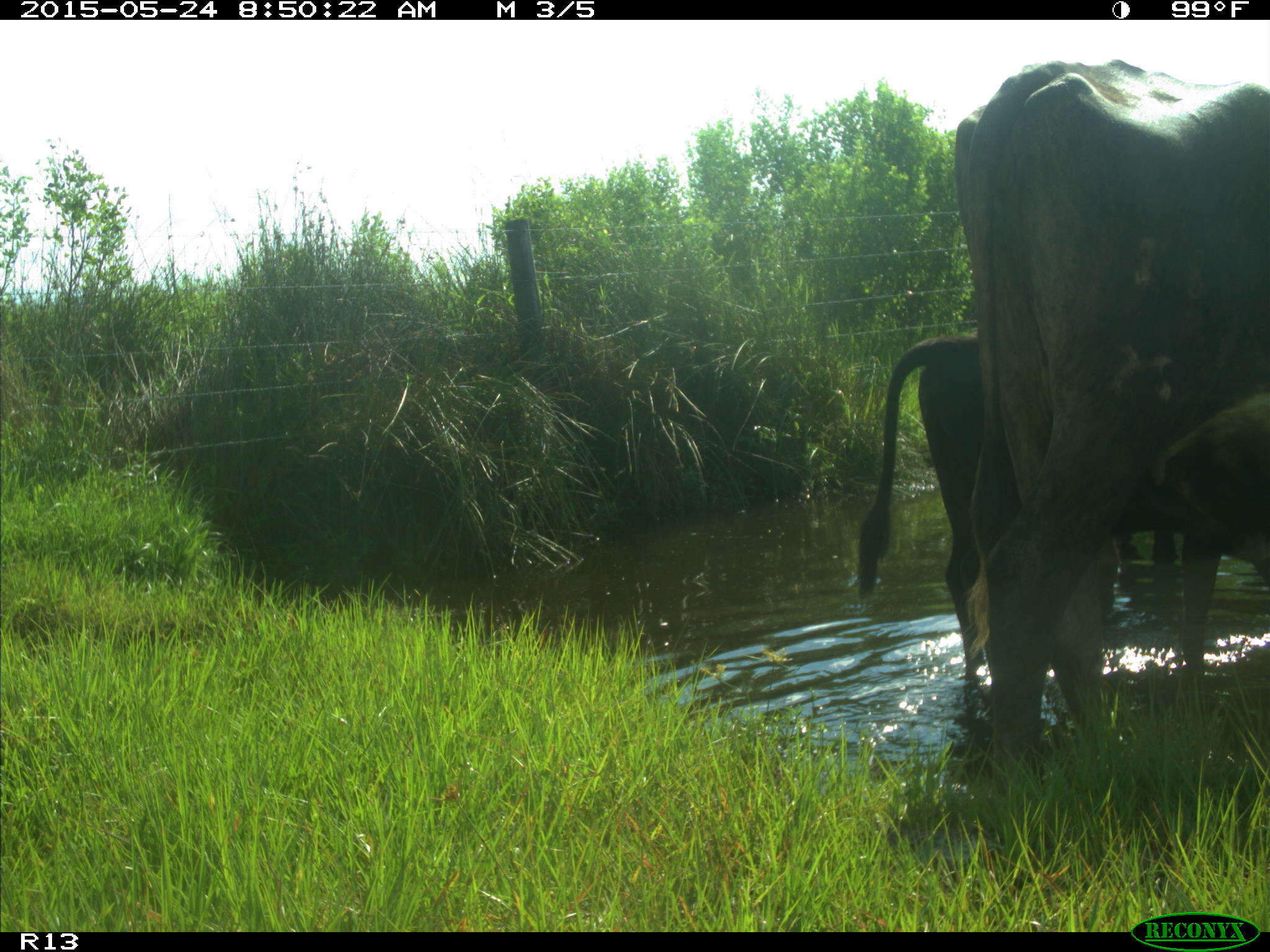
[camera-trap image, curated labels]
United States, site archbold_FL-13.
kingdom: Animalia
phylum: Chordata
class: Mammalia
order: Artiodactyla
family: Bovidae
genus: Bos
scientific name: Bos taurus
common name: domestic cow